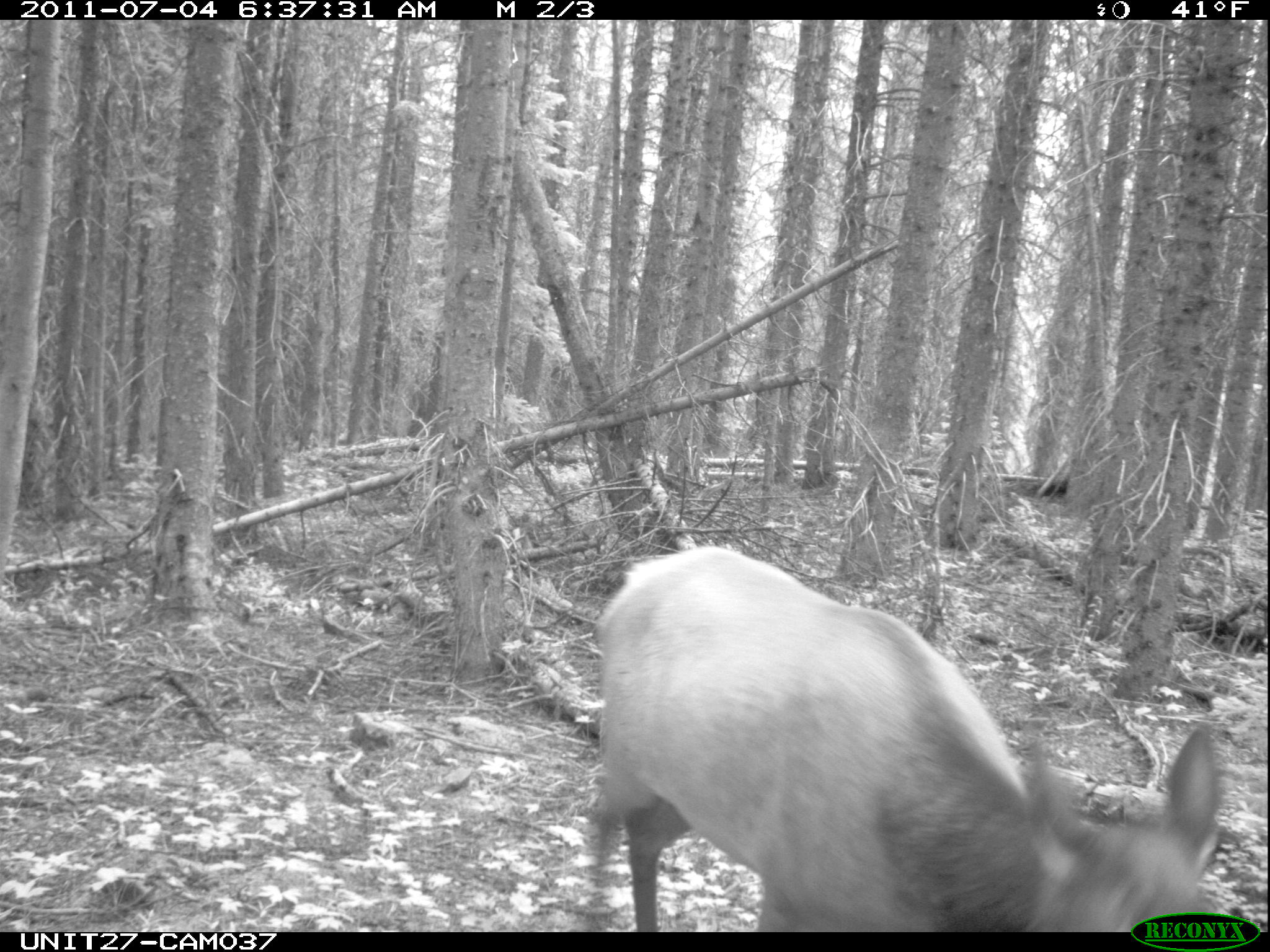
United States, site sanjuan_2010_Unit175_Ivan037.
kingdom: Animalia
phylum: Chordata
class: Mammalia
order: Artiodactyla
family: Cervidae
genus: Cervus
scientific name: Cervus elaphus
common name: red deer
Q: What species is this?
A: Cervus elaphus (red deer).